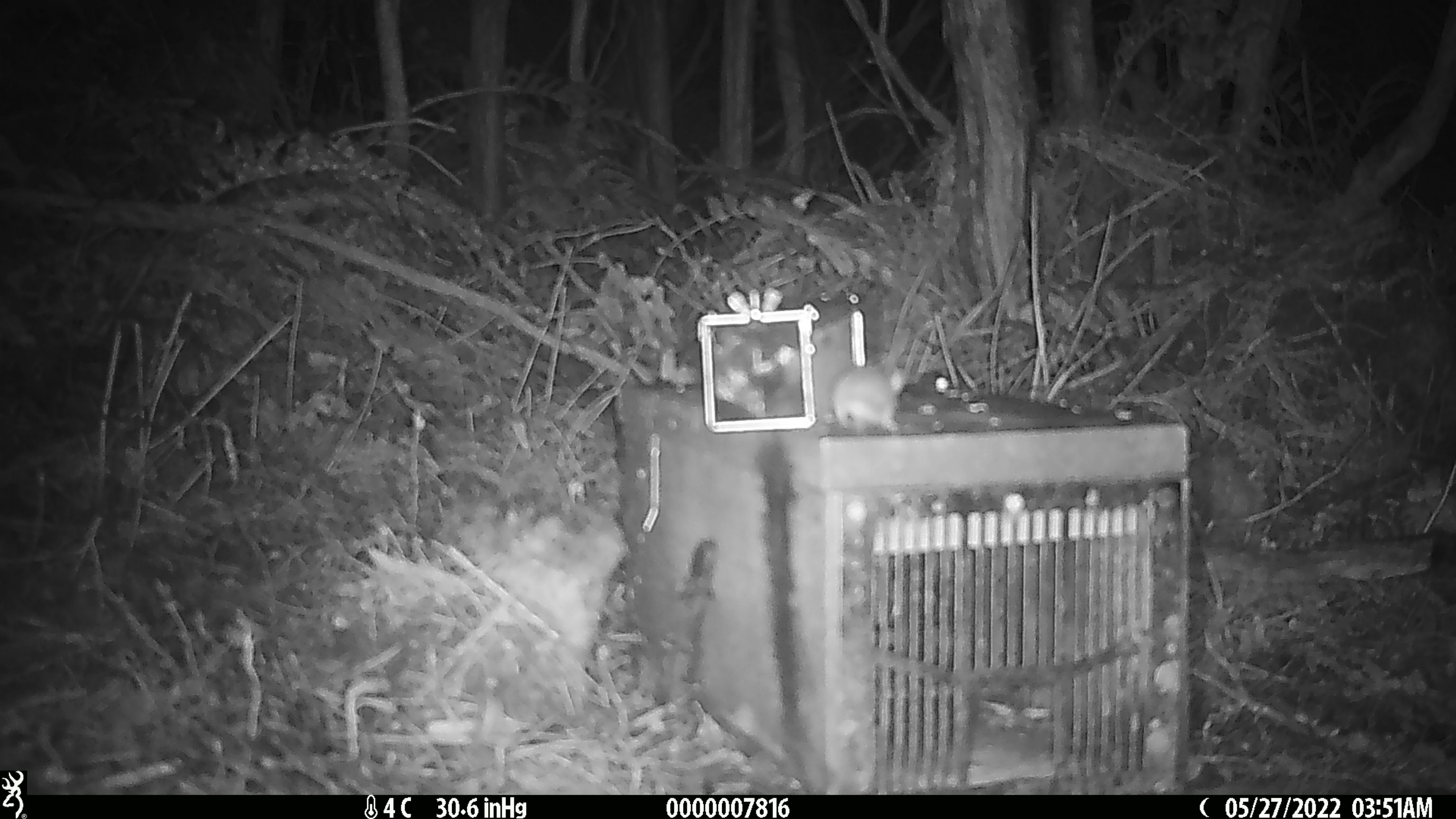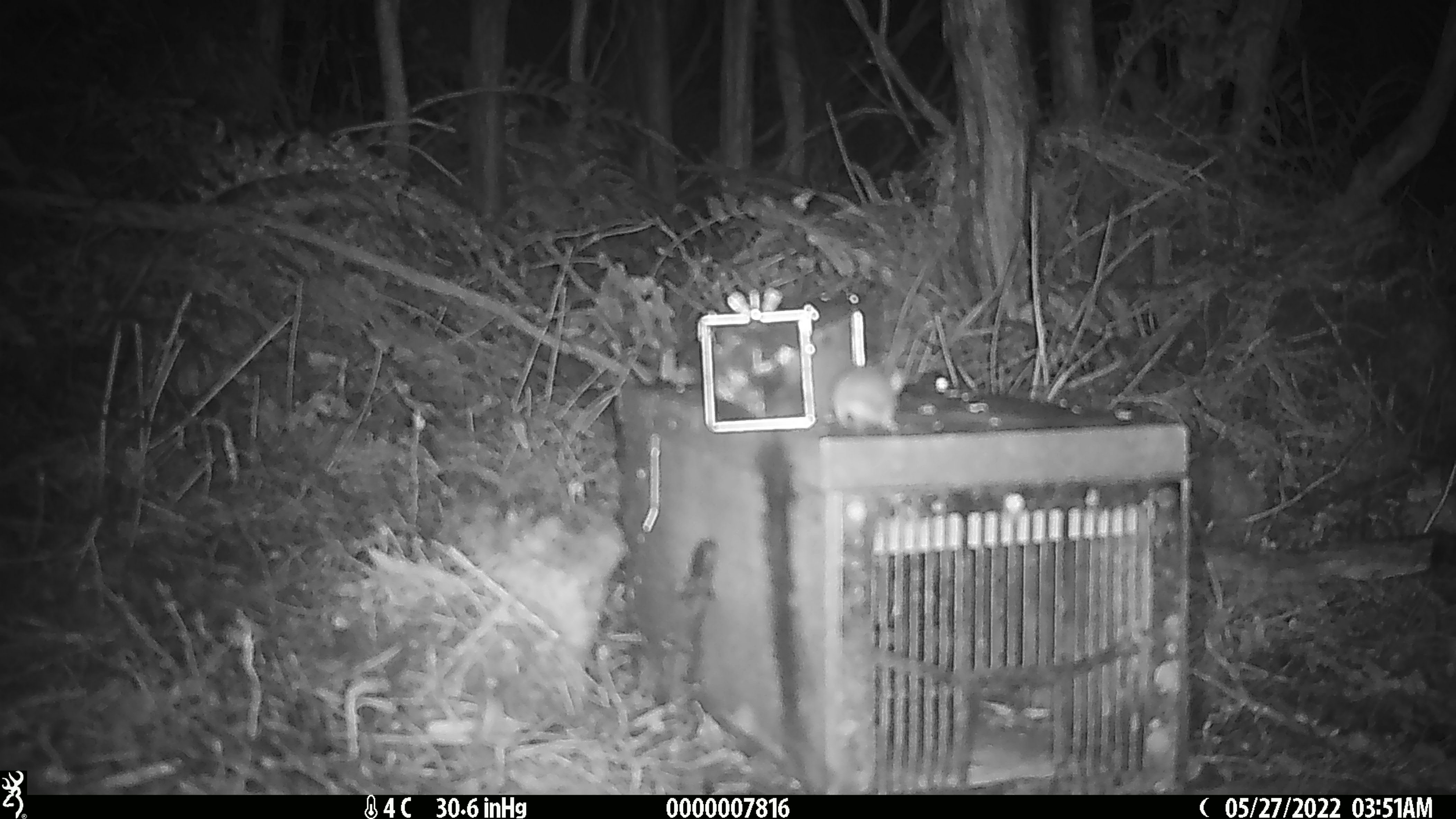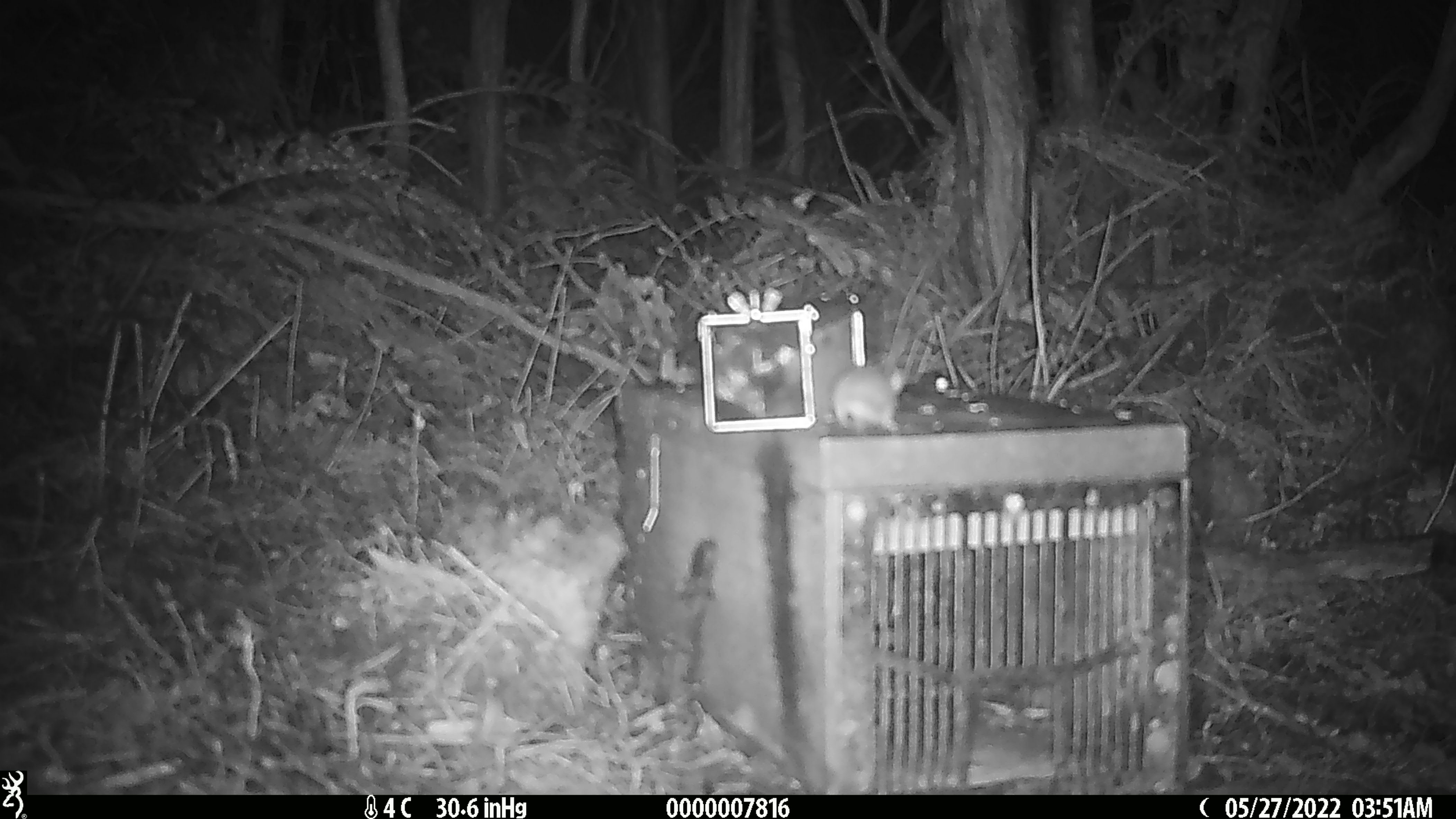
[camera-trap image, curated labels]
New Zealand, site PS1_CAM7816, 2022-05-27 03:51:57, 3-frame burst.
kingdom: Animalia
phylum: Chordata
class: Mammalia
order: Rodentia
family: Muridae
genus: Mus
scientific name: Mus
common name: mouse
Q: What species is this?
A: Mouse (Mus).